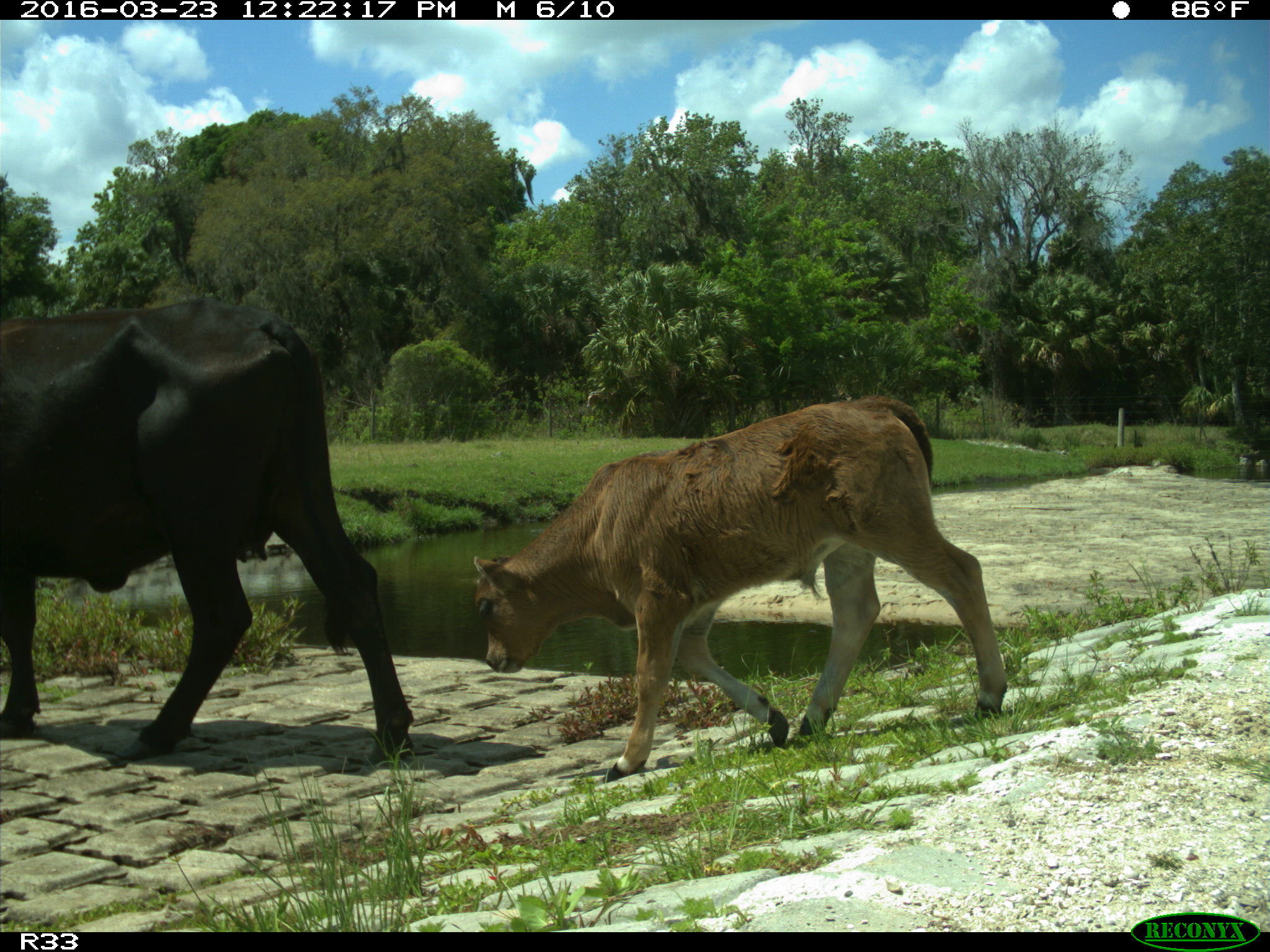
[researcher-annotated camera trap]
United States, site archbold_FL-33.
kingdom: Animalia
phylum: Chordata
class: Mammalia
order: Artiodactyla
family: Bovidae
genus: Bos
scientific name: Bos taurus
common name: domestic cow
Bos taurus (domestic cow).